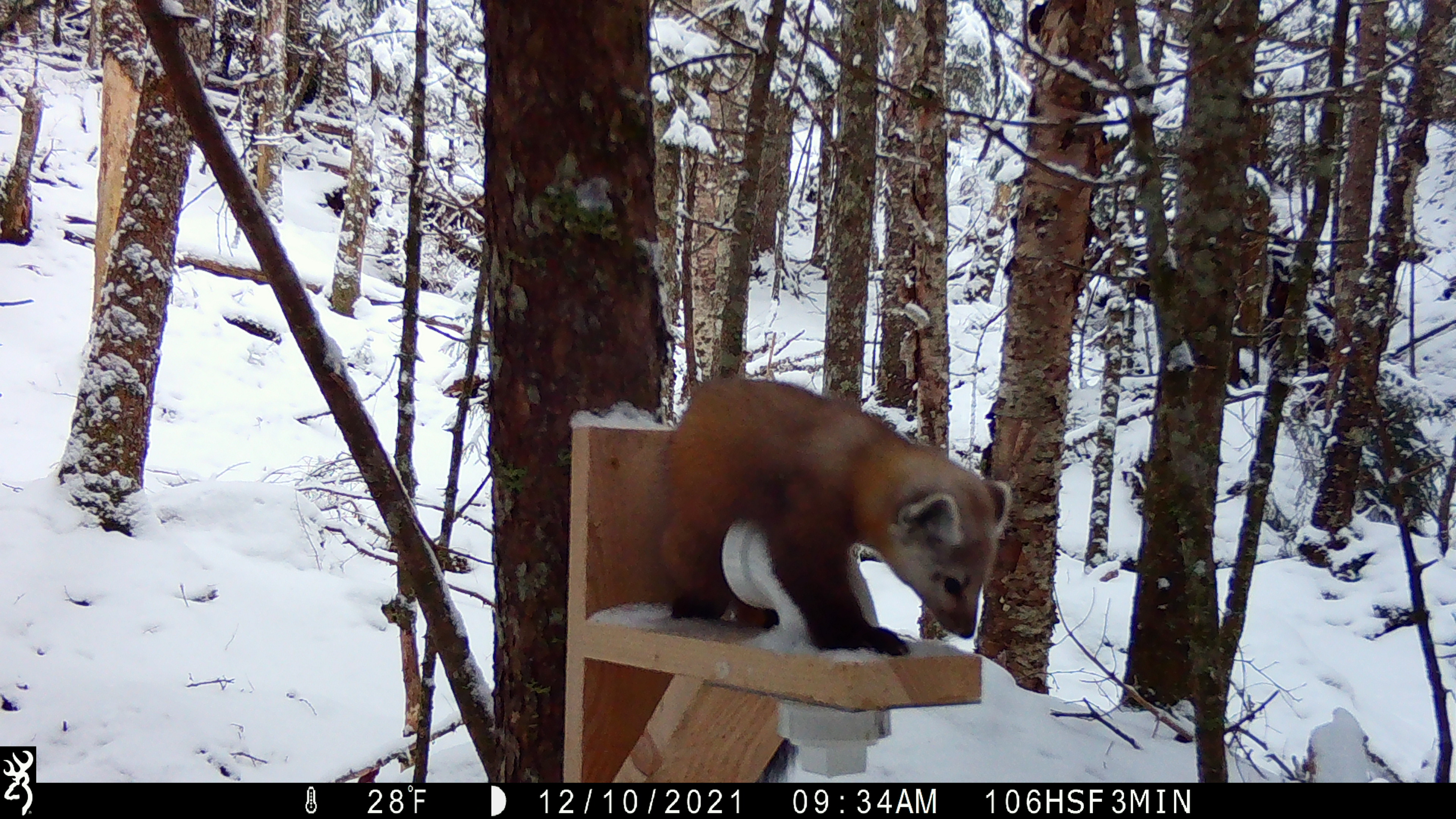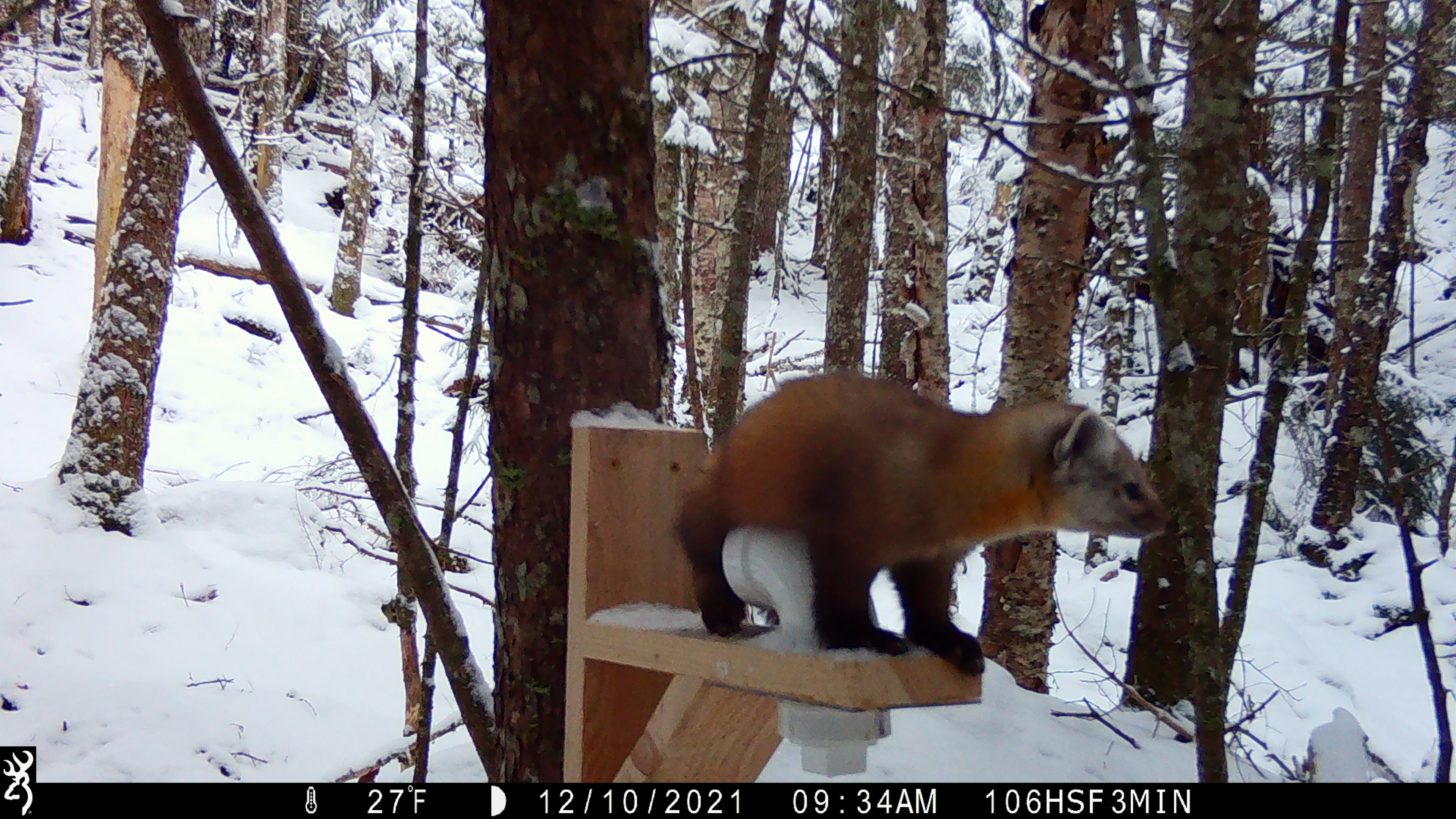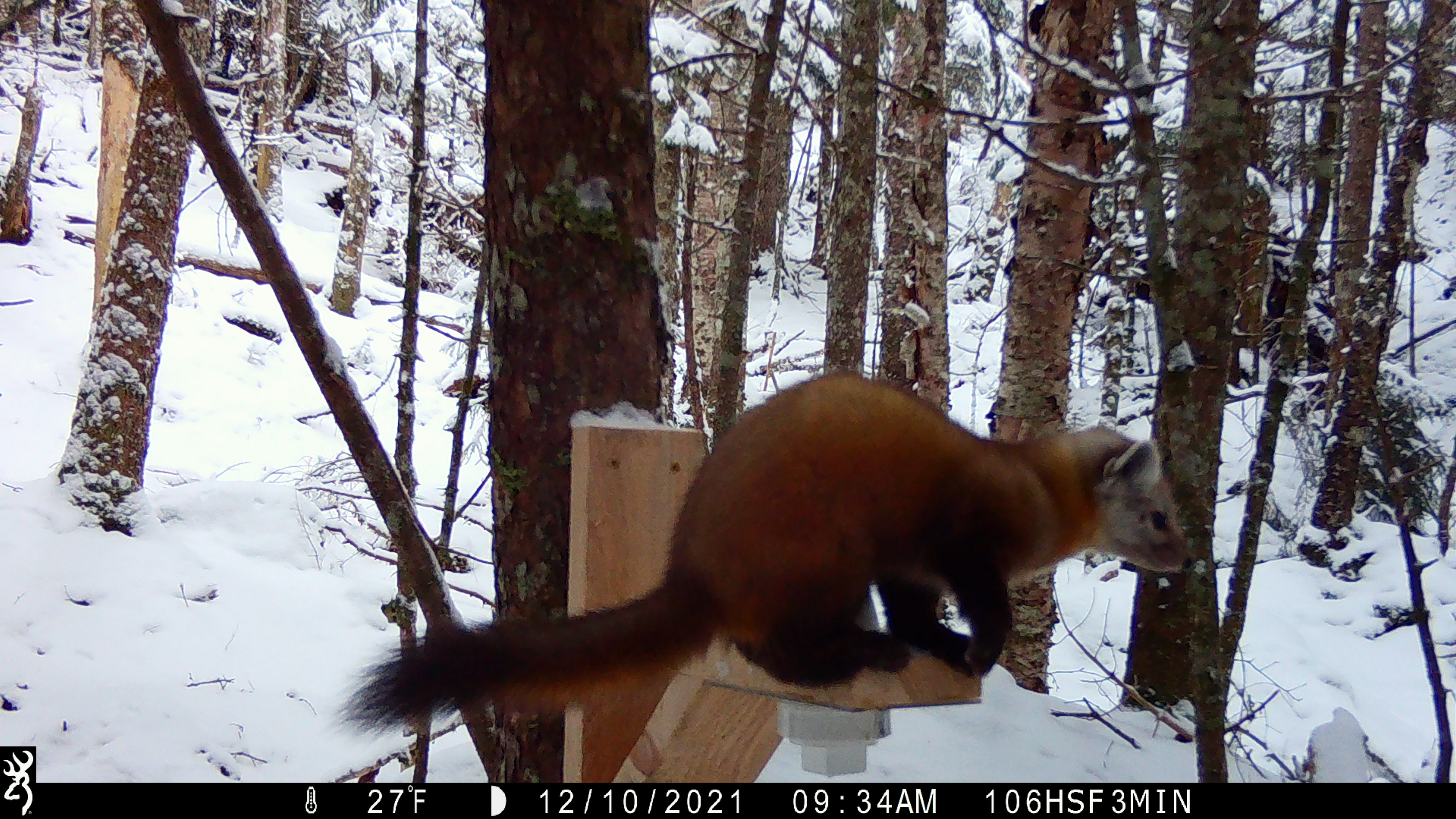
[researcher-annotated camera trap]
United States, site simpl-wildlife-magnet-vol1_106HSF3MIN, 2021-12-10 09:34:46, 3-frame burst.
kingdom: Animalia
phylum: Chordata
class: Mammalia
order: Carnivora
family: Mustelidae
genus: Martes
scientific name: Martes americana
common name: american marten